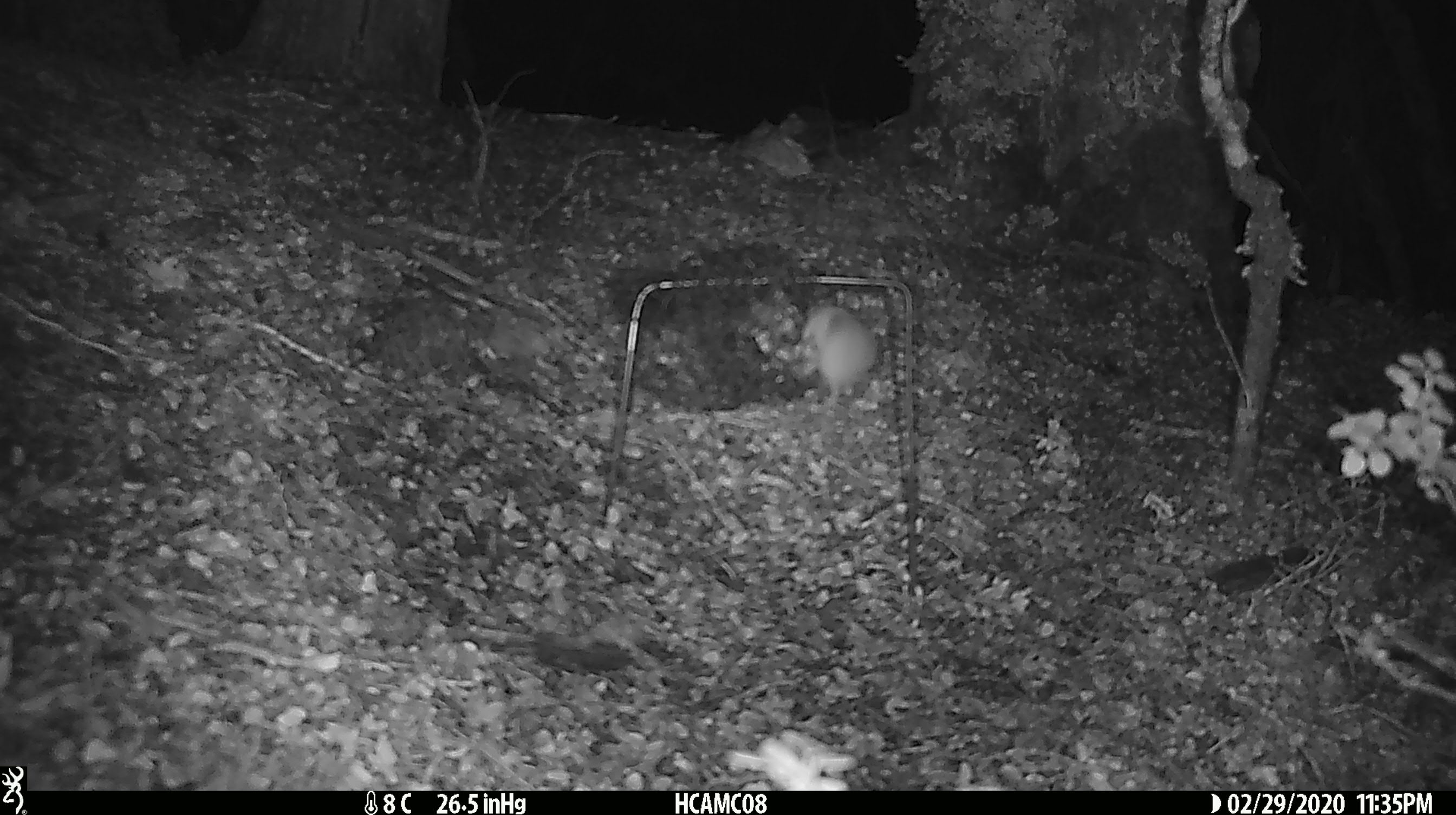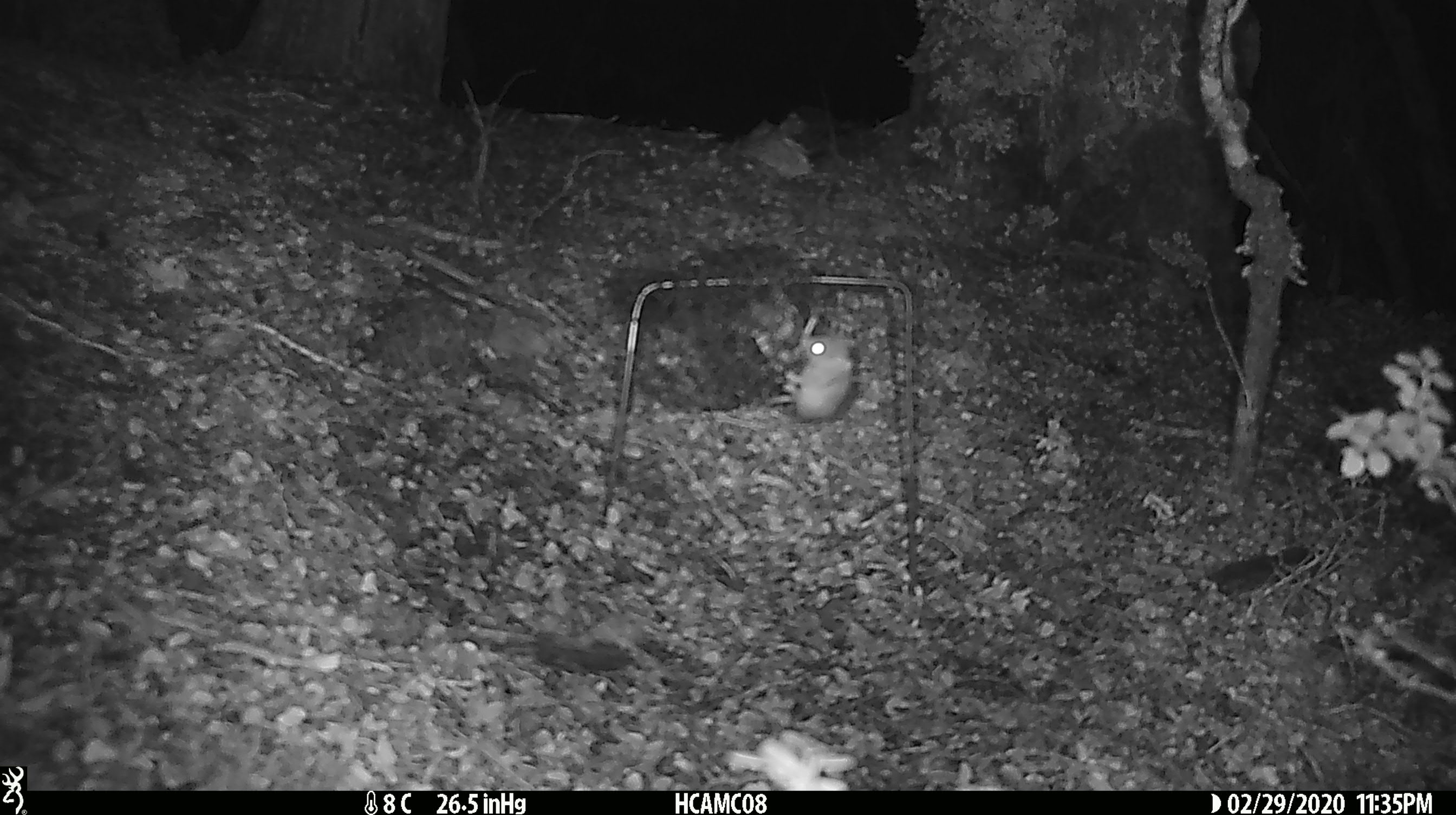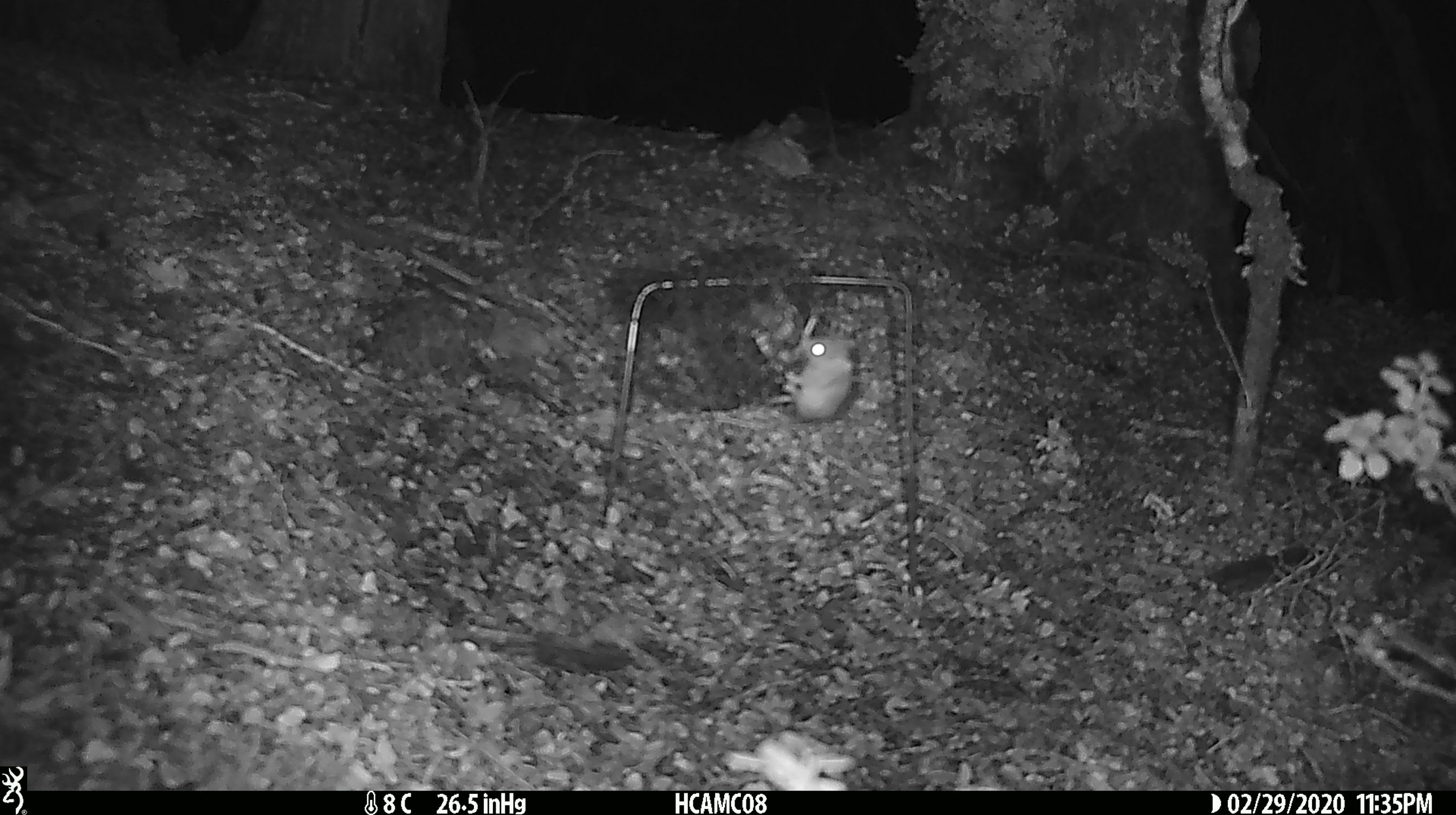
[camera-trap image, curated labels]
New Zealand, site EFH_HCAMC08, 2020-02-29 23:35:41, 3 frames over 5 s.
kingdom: Animalia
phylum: Chordata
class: Mammalia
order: Rodentia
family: Muridae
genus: Mus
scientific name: Mus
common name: mouse